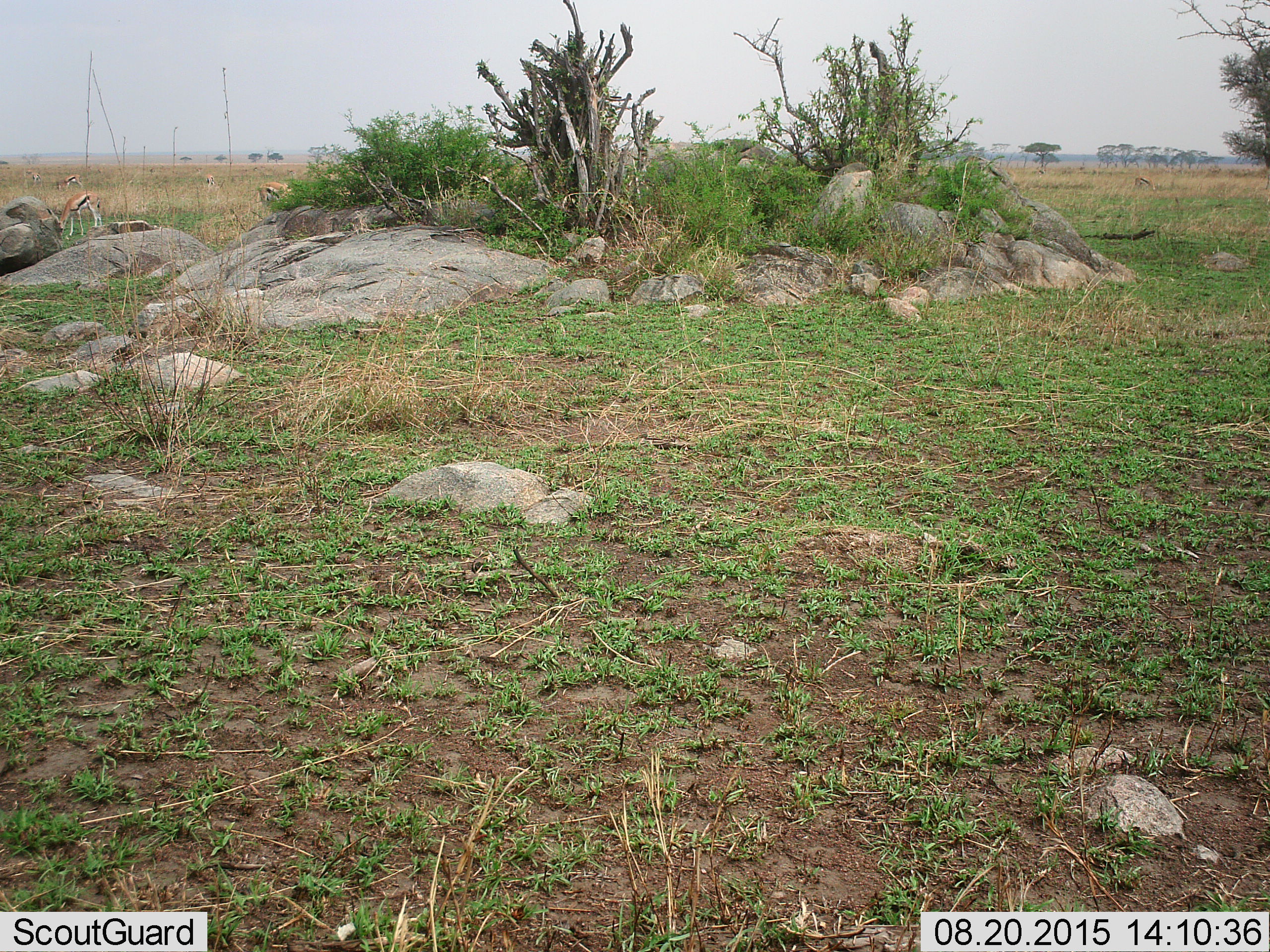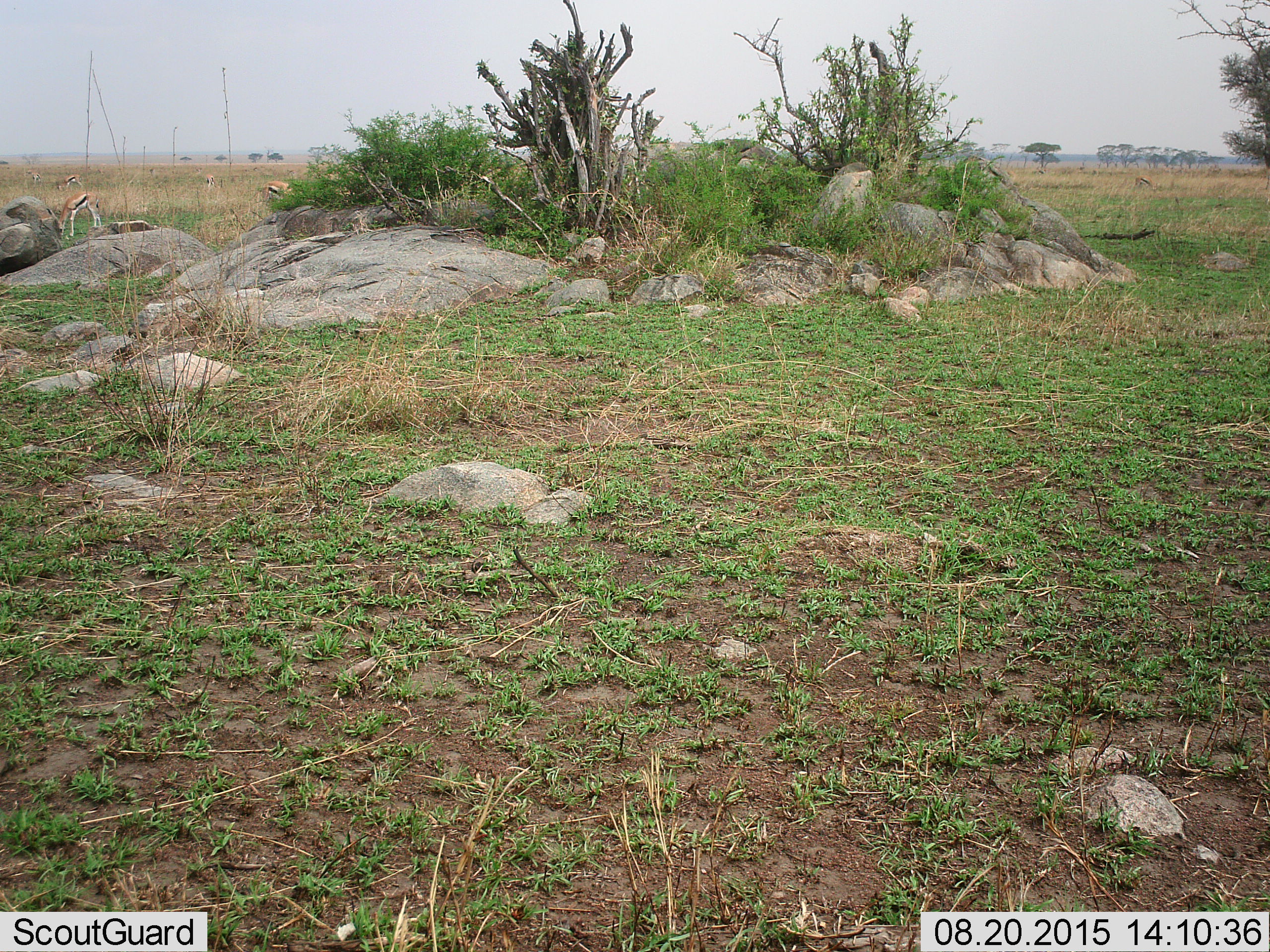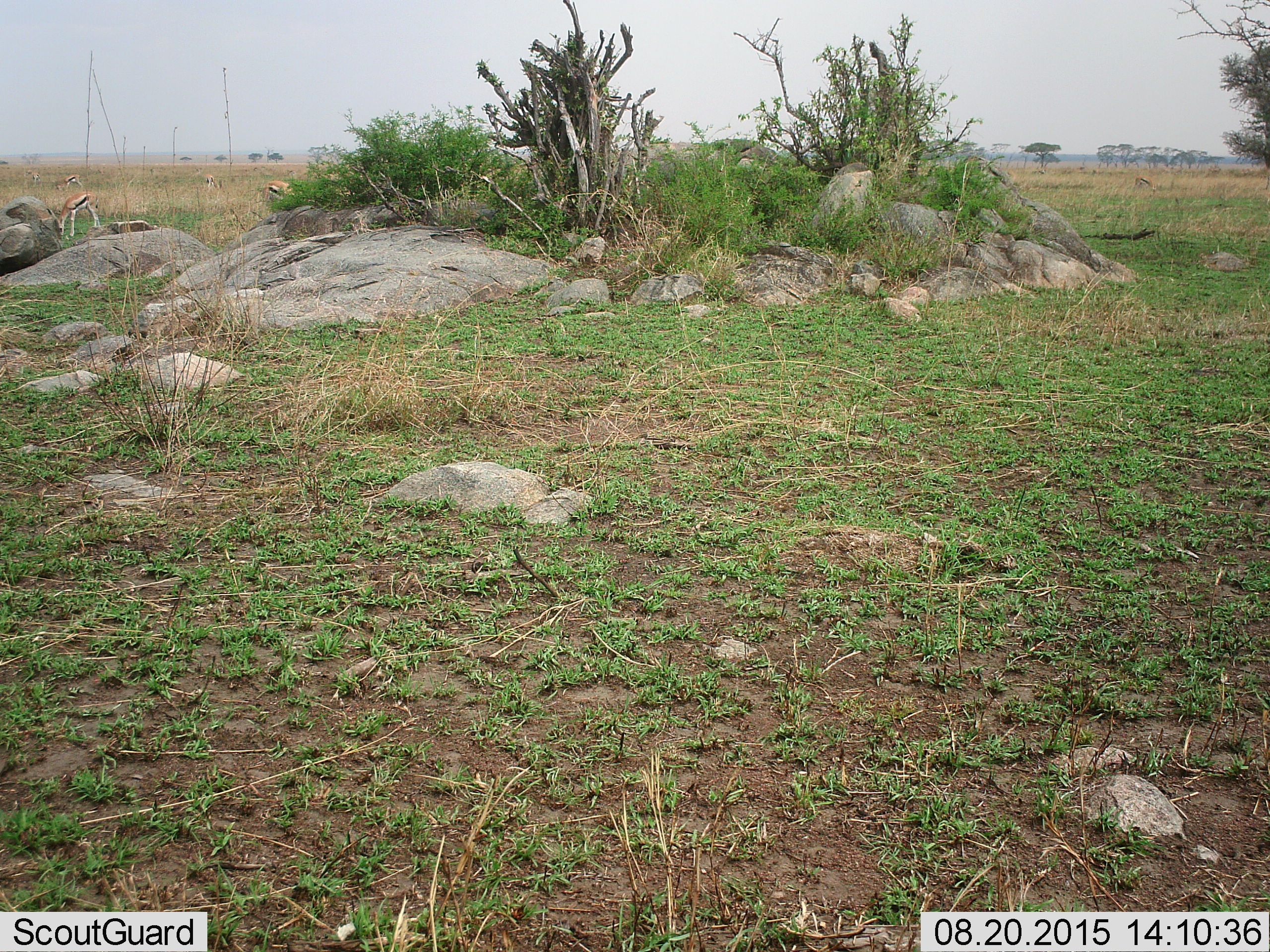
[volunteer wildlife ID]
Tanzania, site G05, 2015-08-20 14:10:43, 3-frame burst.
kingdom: Animalia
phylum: Chordata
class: Mammalia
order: Artiodactyla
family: Bovidae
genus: Eudorcas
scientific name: Eudorcas thomsonii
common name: thomson's gazelle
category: gazellethomsons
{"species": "gazellethomsons (thomson's gazelle) (Eudorcas thomsonii)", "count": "6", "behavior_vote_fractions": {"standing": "40%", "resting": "0%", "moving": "10%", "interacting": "0%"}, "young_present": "10%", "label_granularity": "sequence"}